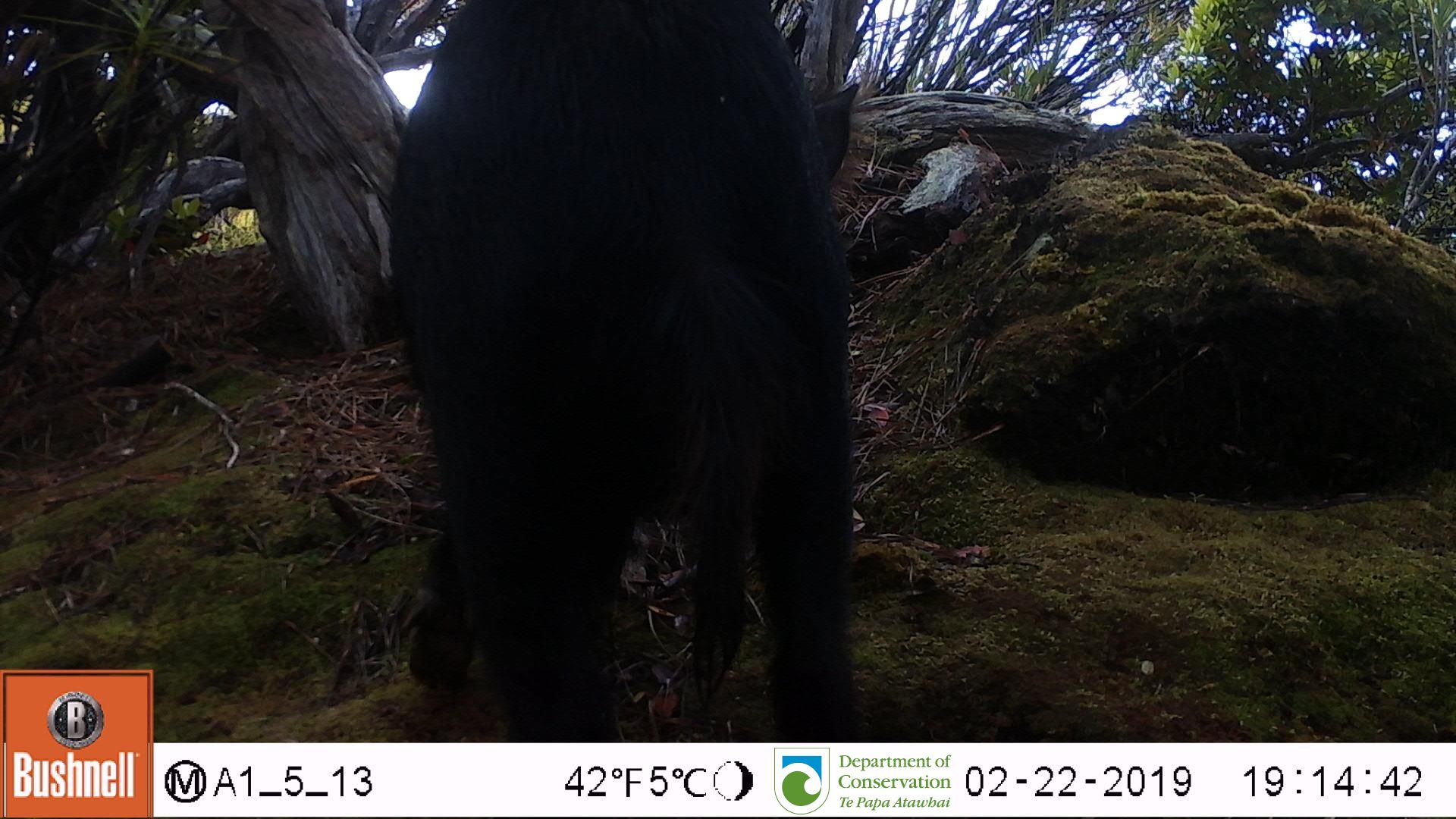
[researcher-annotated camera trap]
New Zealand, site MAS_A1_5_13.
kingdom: Animalia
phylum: Chordata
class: Mammalia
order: Artiodactyla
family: Suidae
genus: Sus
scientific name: Sus scrofa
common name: pig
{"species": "pig (Sus scrofa)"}